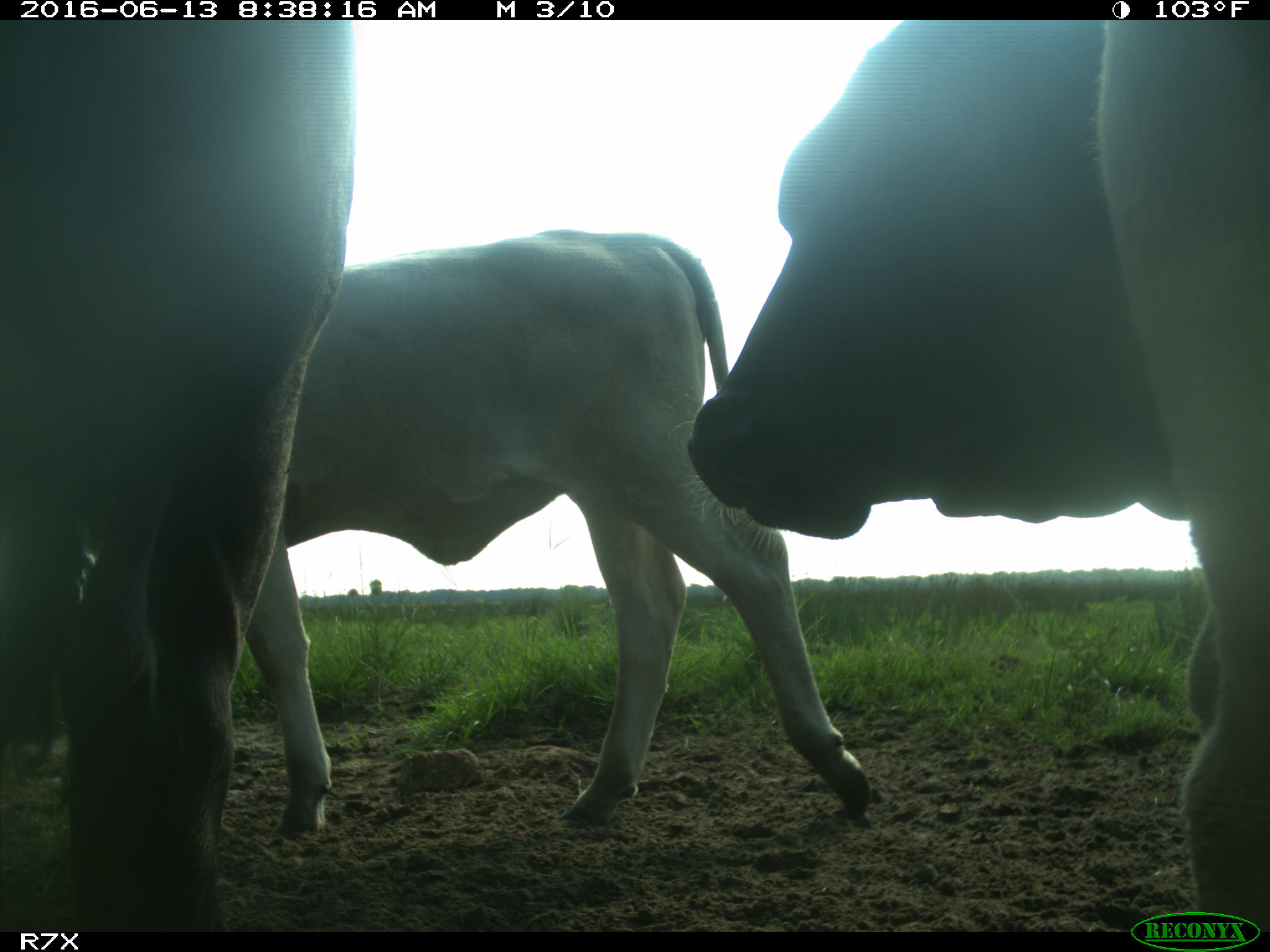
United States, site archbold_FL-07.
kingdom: Animalia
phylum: Chordata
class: Mammalia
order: Artiodactyla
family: Bovidae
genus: Bos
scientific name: Bos taurus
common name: domestic cow